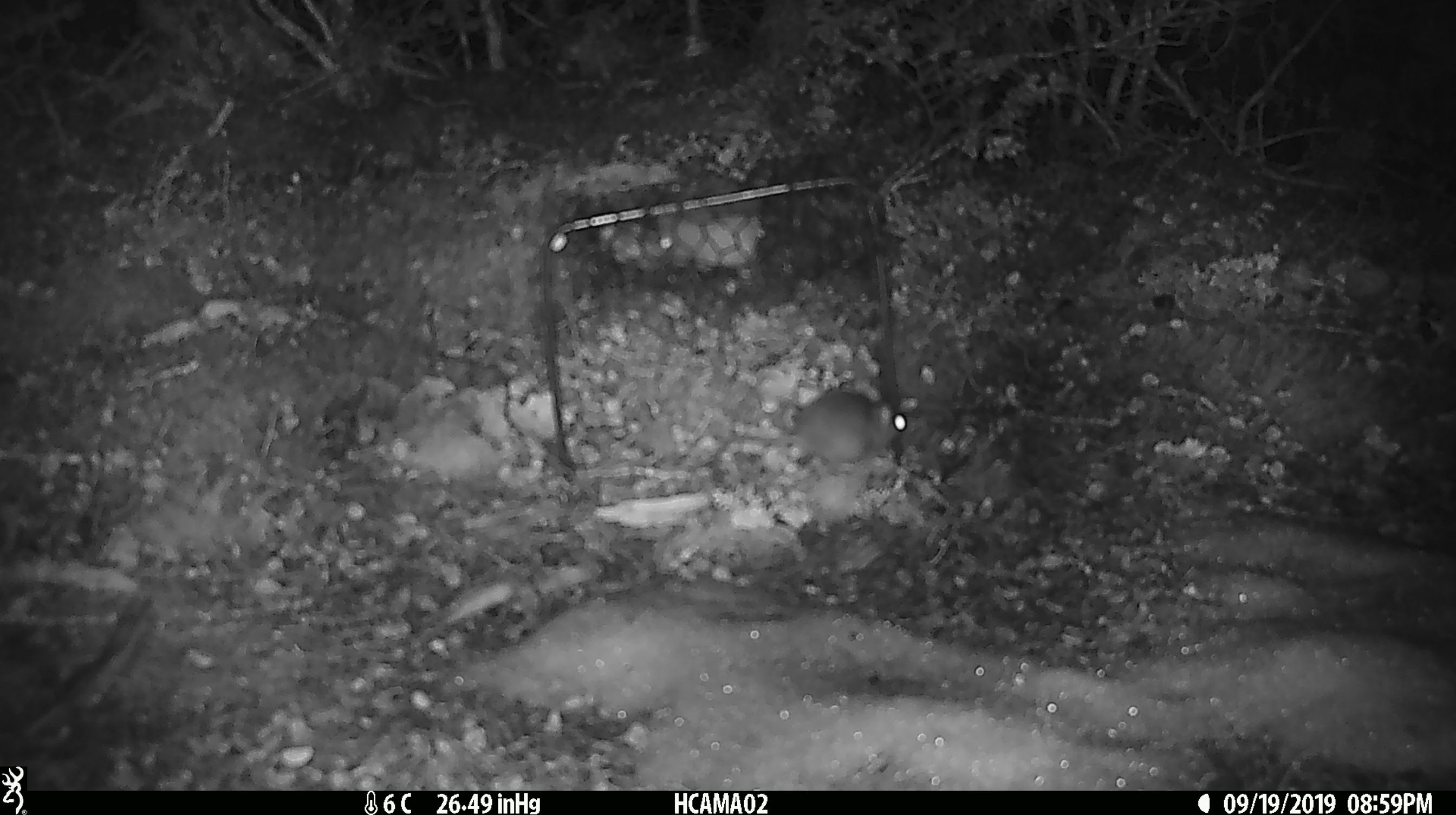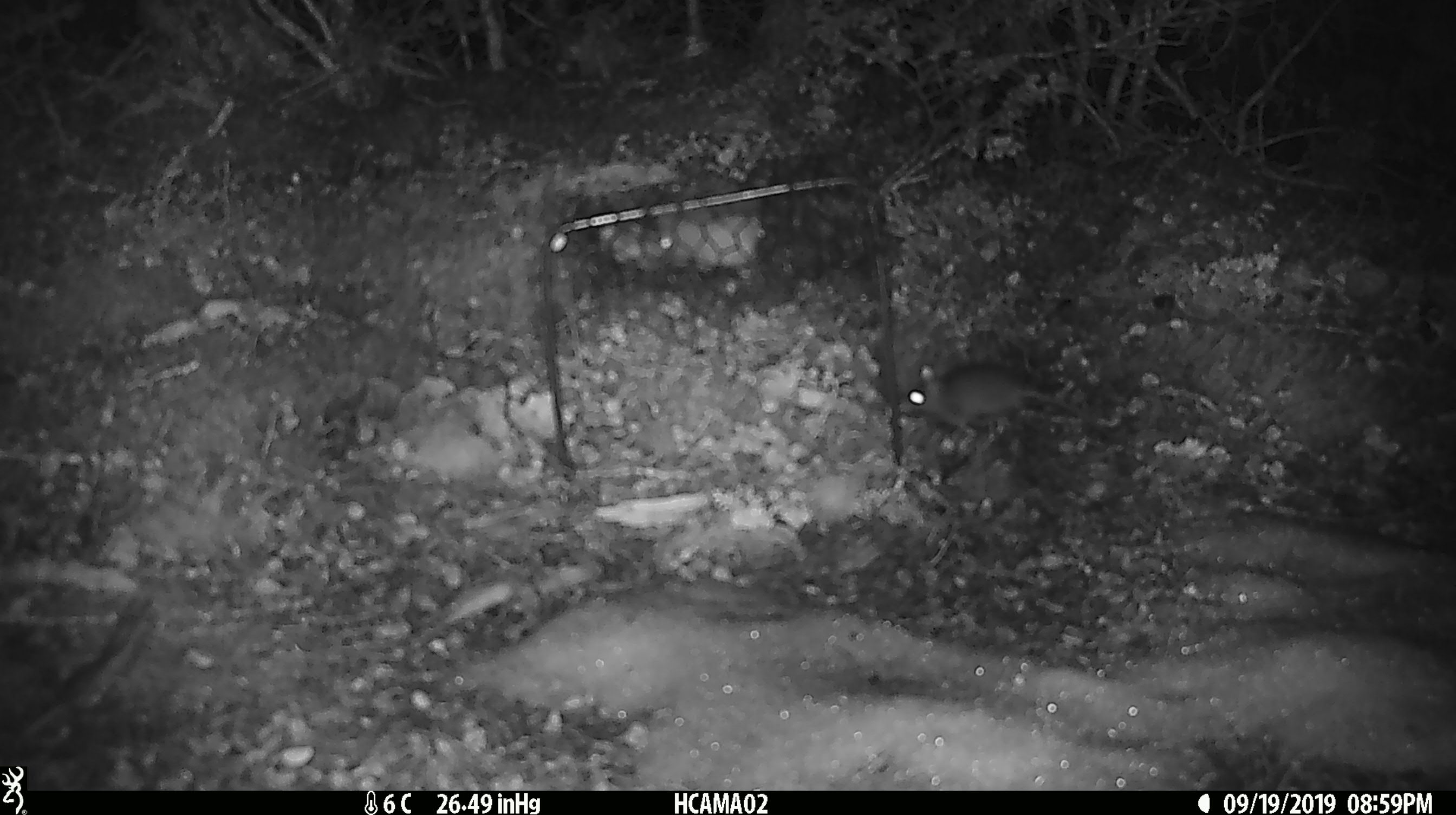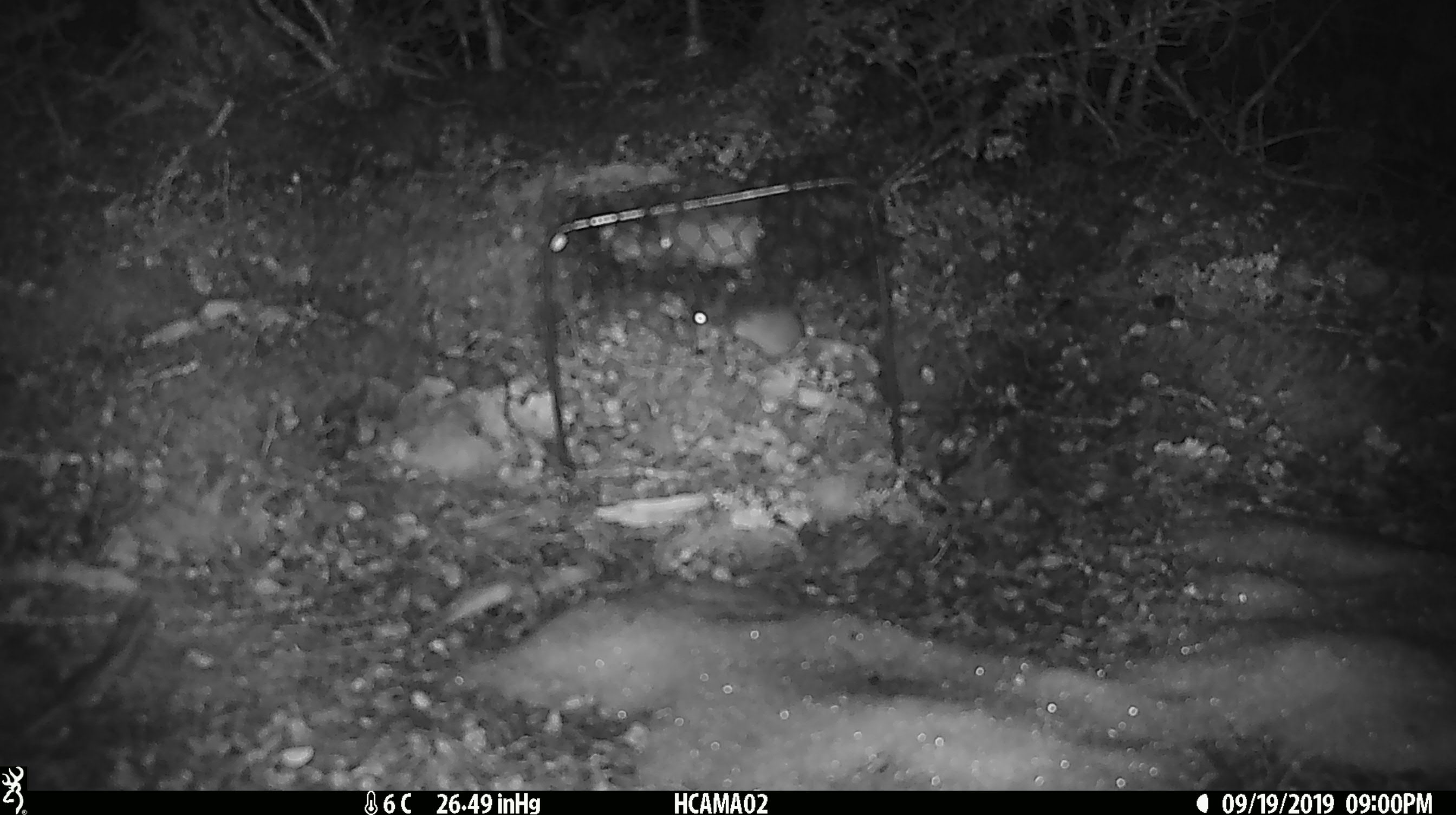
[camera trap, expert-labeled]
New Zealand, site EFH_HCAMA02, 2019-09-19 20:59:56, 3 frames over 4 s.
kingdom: Animalia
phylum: Chordata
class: Mammalia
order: Rodentia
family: Muridae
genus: Mus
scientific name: Mus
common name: mouse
Mouse (Mus).